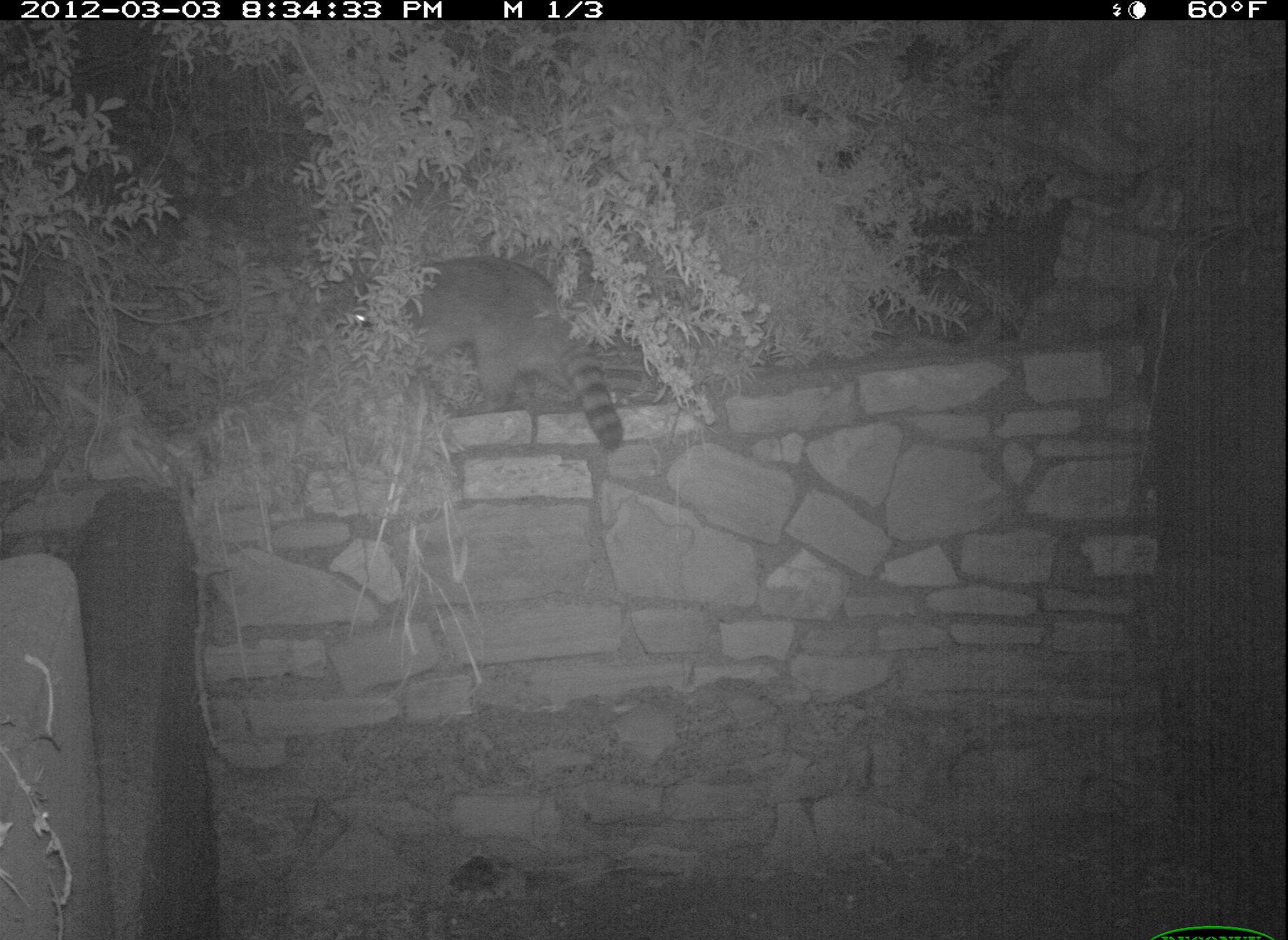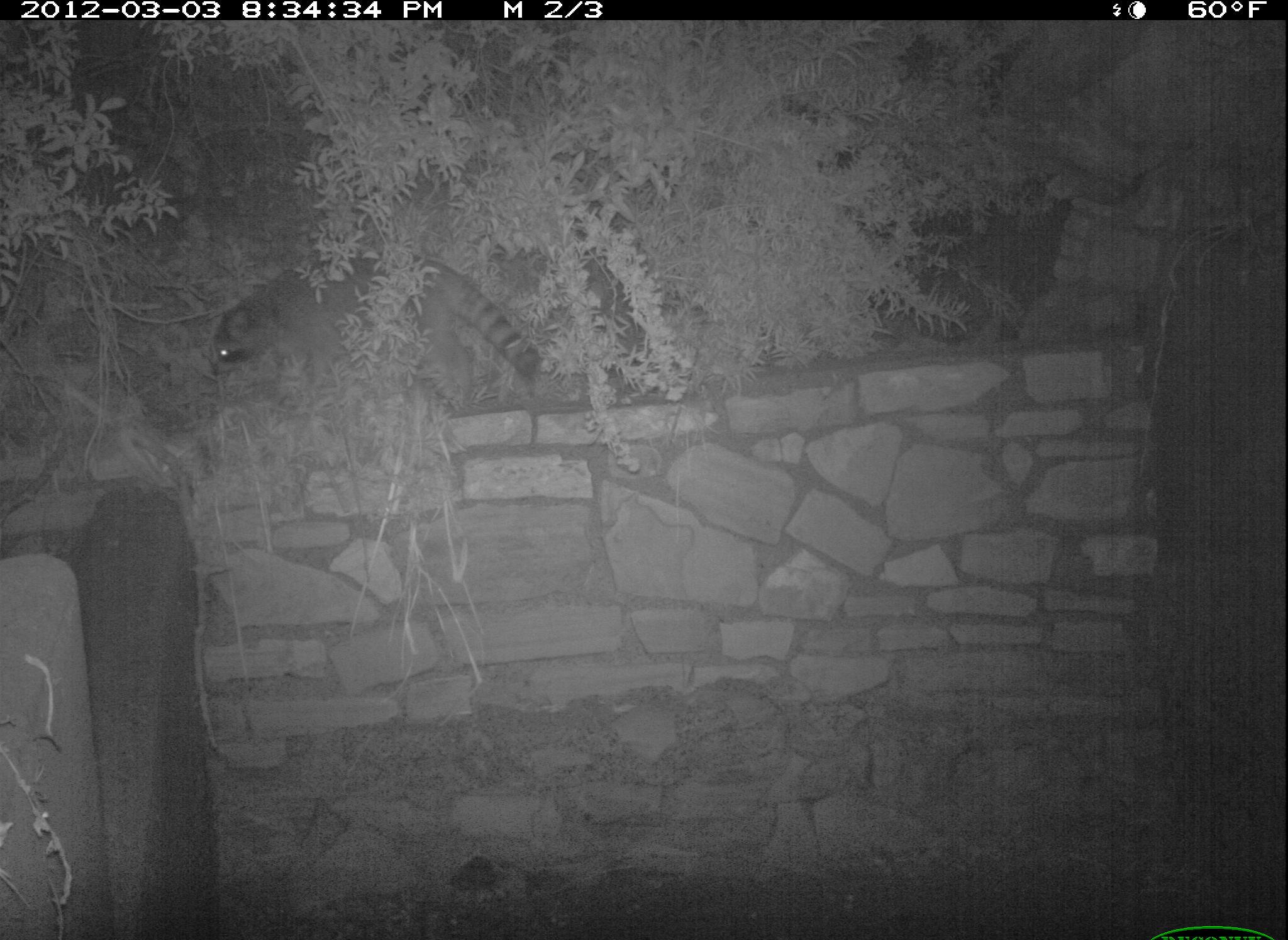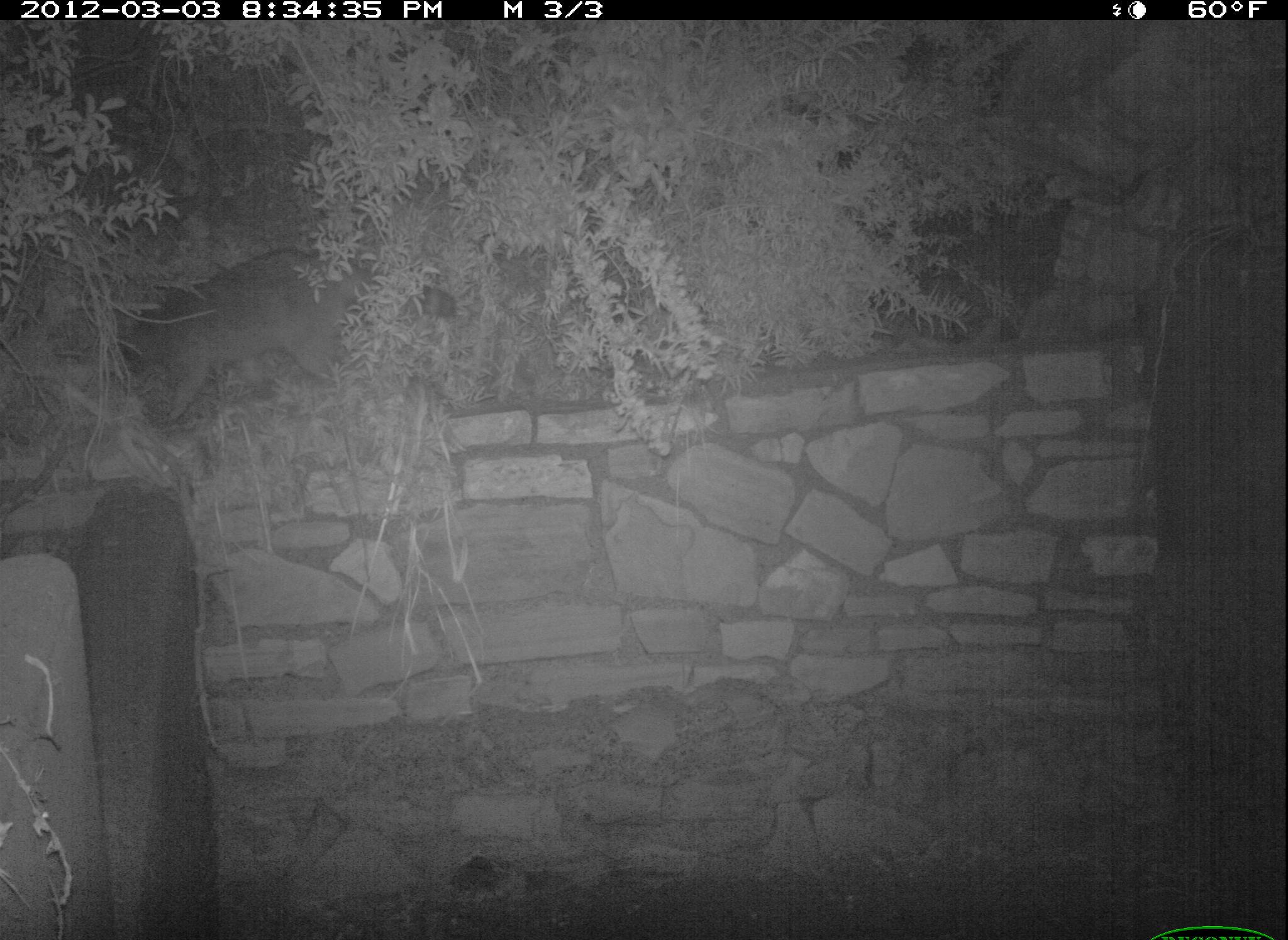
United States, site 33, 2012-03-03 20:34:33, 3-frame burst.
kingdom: Animalia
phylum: Chordata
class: Mammalia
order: Carnivora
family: Procyonidae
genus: Procyon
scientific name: Procyon lotor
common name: raccoon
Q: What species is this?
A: Raccoon (Procyon lotor).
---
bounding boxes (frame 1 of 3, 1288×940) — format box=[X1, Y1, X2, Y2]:
raccoon: box=[242, 237, 646, 462]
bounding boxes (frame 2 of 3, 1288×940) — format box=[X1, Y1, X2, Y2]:
raccoon: box=[201, 251, 549, 412]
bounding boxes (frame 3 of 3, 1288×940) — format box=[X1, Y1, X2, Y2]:
raccoon: box=[90, 238, 446, 457]